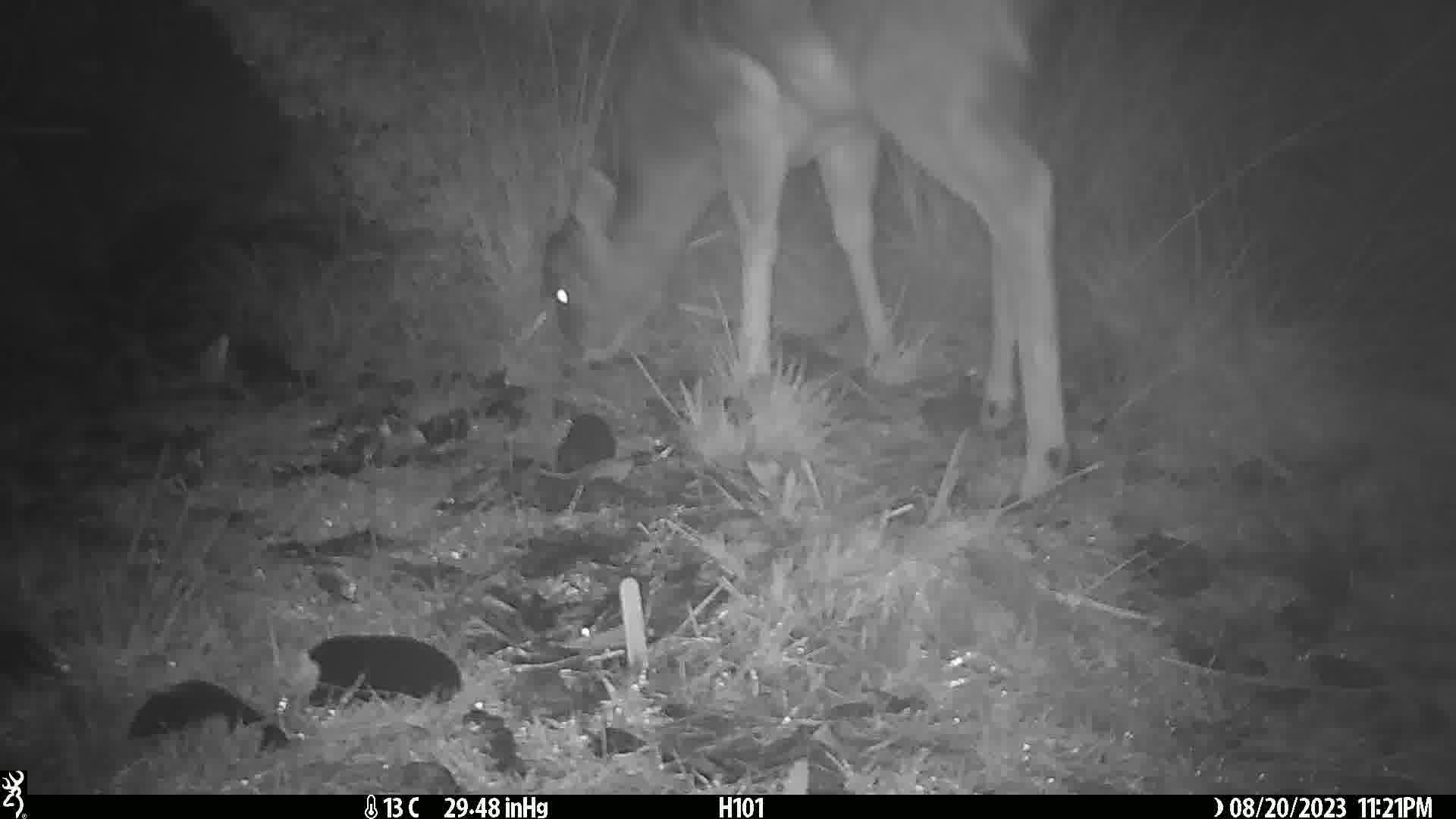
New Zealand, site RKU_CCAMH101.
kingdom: Animalia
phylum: Chordata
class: Mammalia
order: Artiodactyla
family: Cervidae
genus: Odocoileus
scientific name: Odocoileus virginianus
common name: white-tailed deer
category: white tailed deer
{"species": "white tailed deer (white-tailed deer) (Odocoileus virginianus)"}